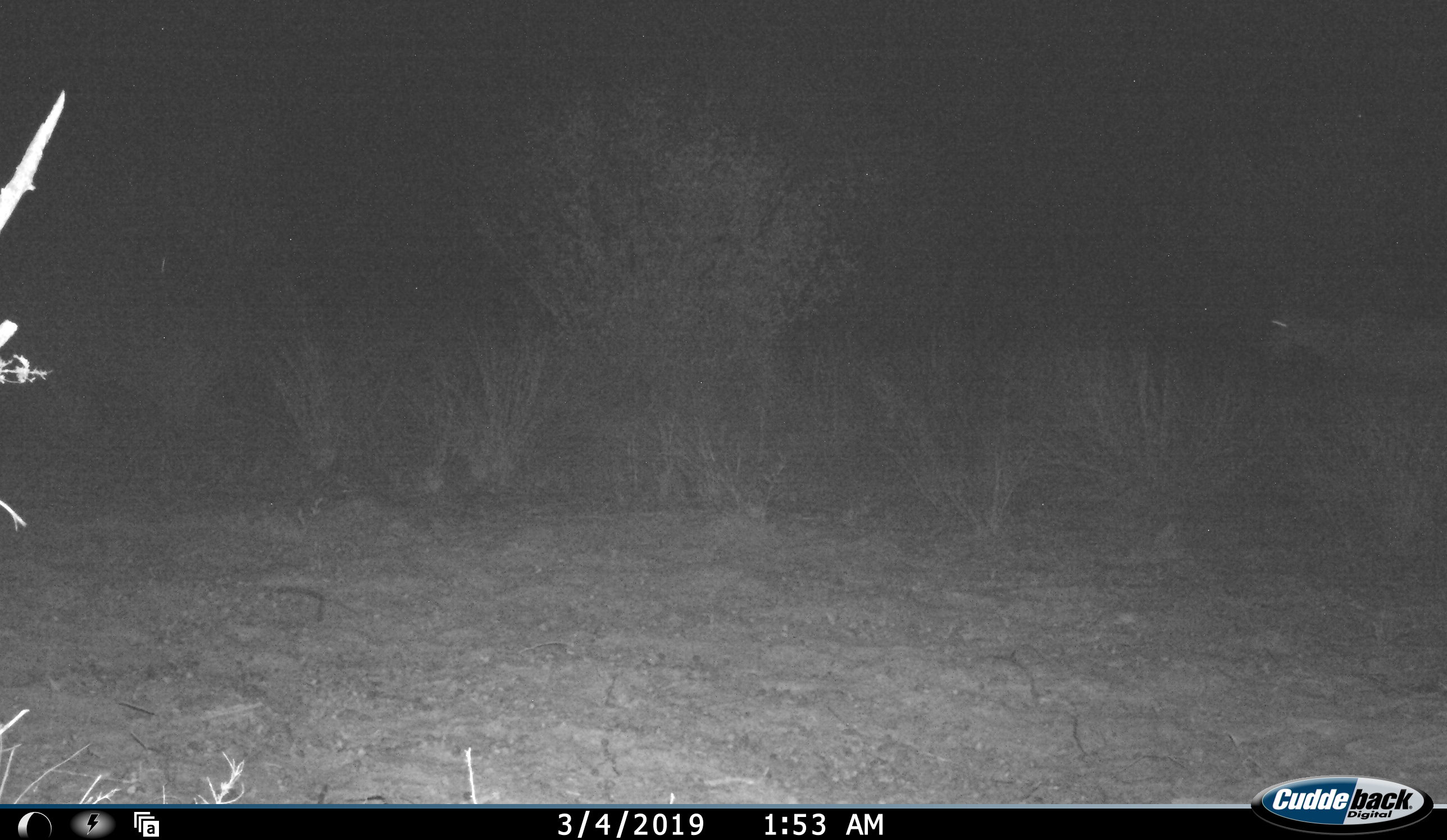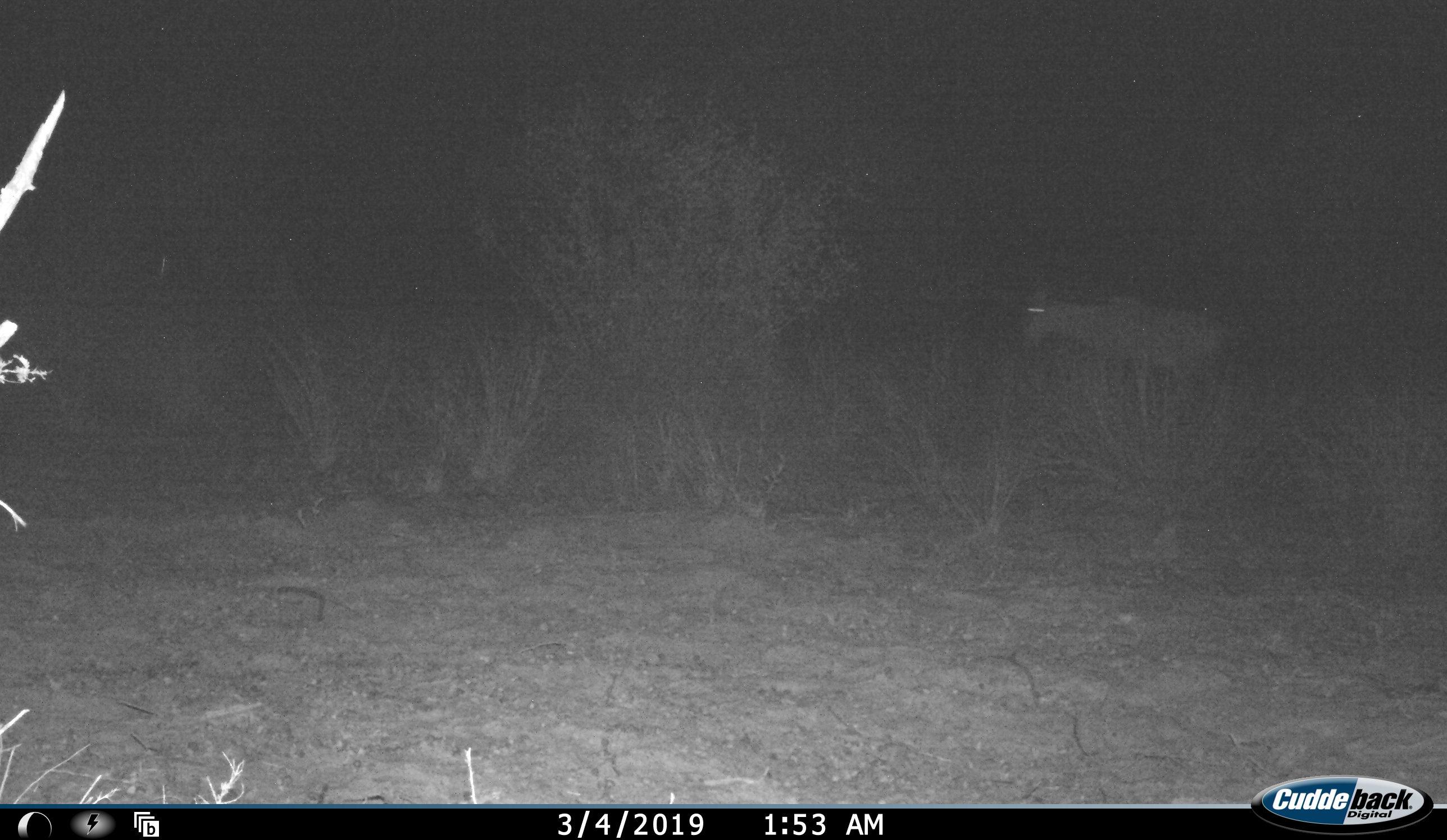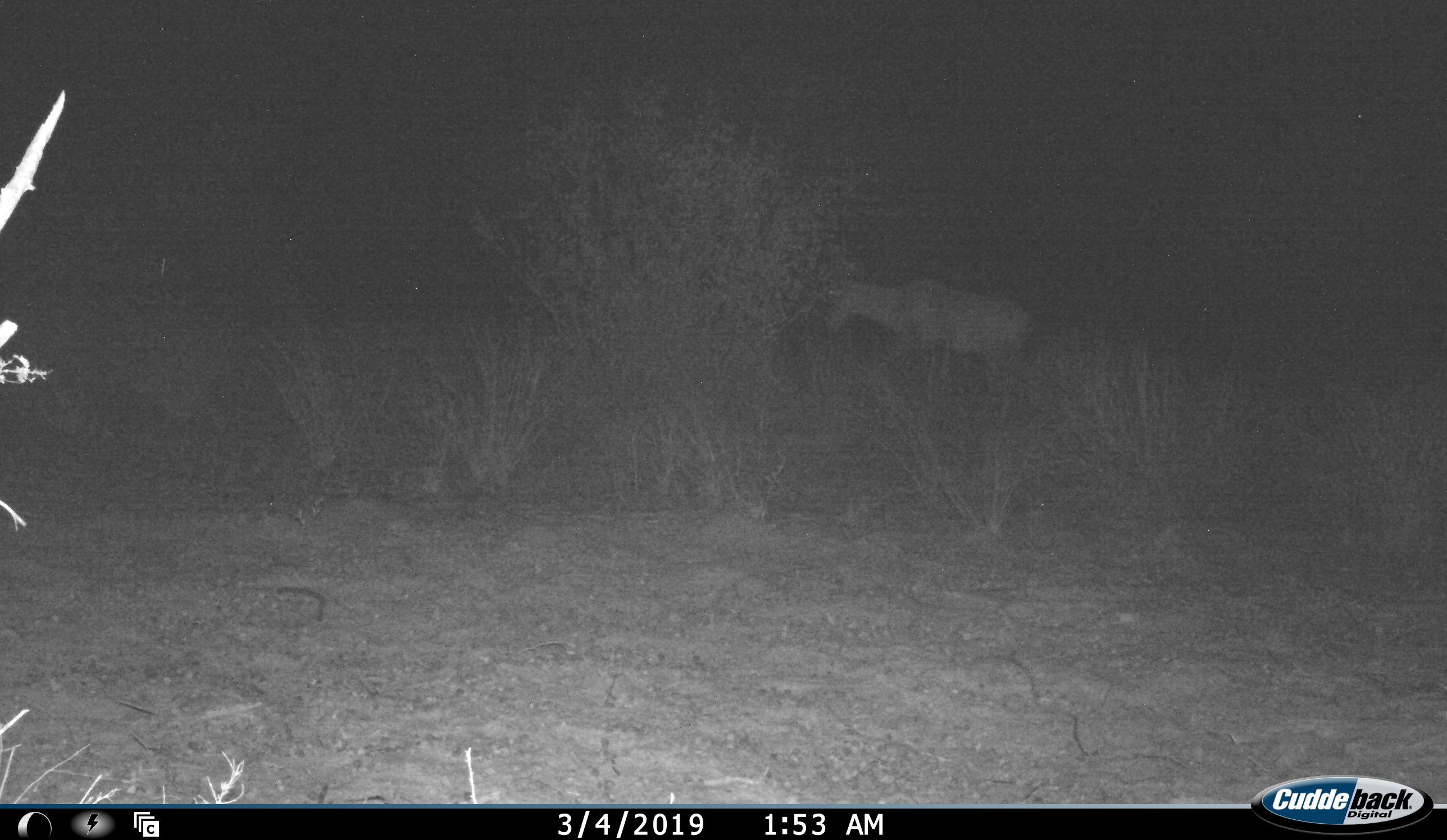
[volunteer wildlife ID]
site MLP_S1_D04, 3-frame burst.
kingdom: Animalia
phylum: Chordata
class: Mammalia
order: Artiodactyla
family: Bovidae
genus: Alcelaphus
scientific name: Alcelaphus buselaphus caama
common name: red hartebeest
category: hartebeestred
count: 1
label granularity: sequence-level